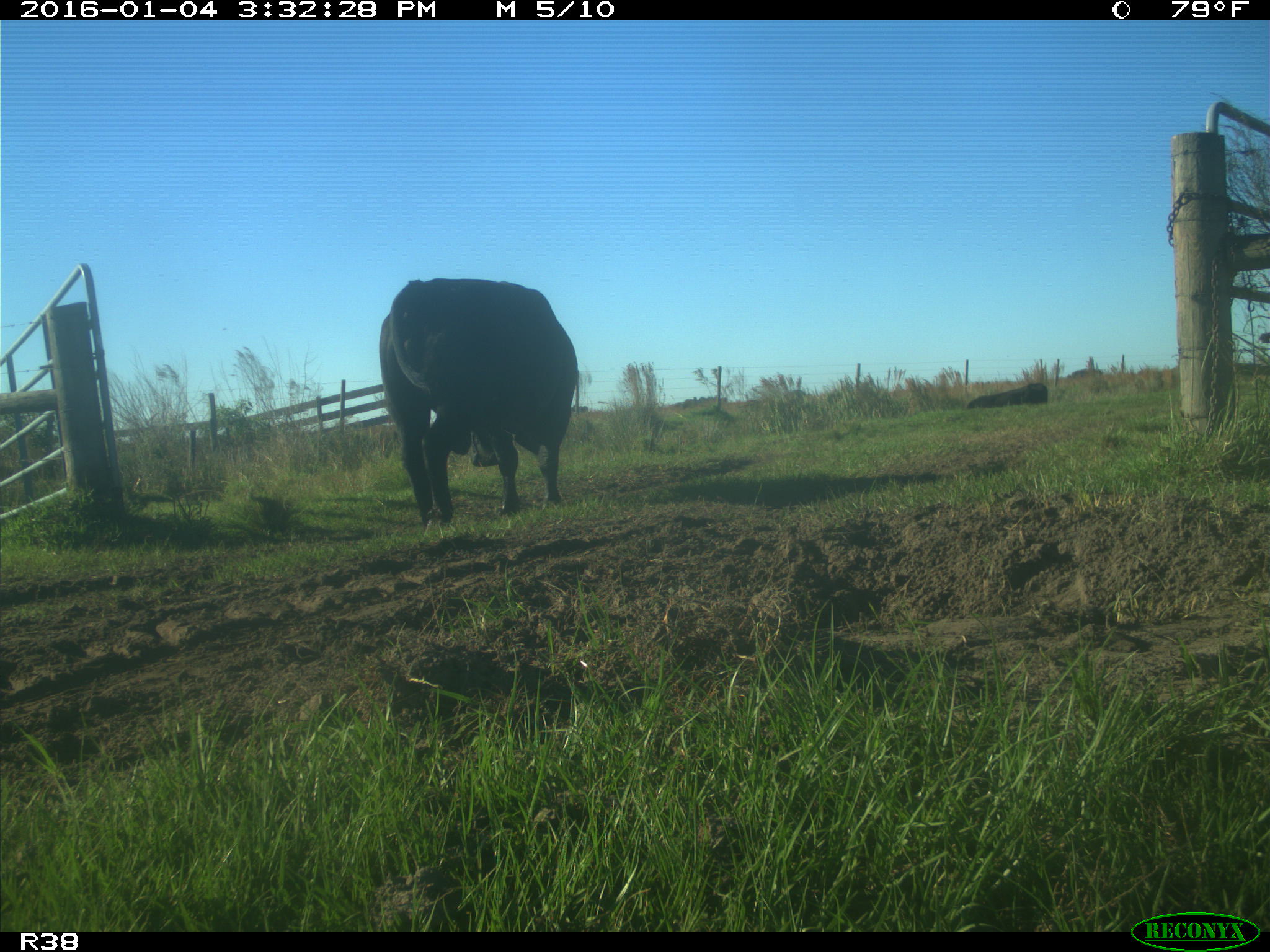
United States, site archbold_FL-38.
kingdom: Animalia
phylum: Chordata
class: Mammalia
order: Artiodactyla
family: Bovidae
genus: Bos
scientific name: Bos taurus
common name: domestic cow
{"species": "Bos taurus (domestic cow)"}